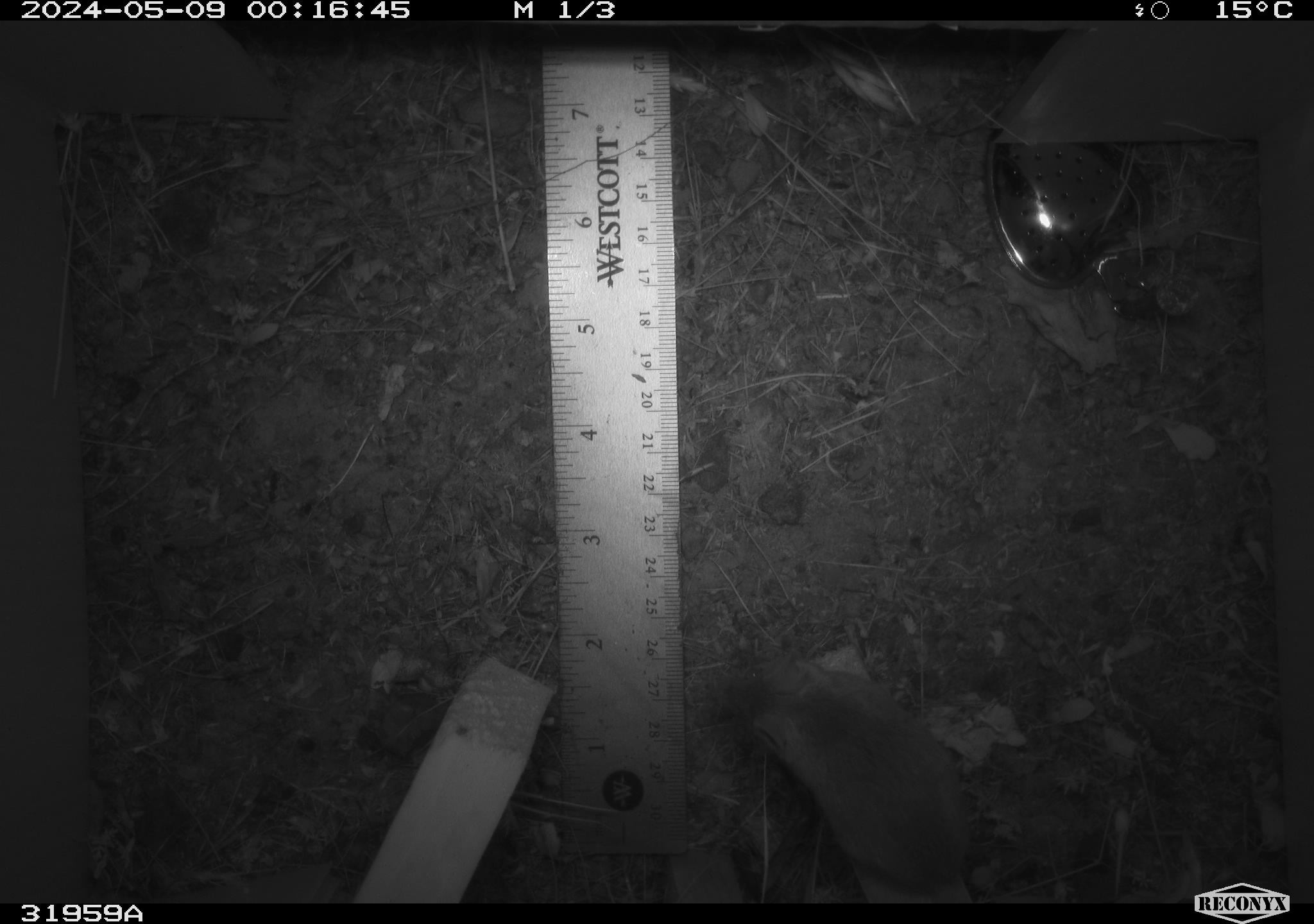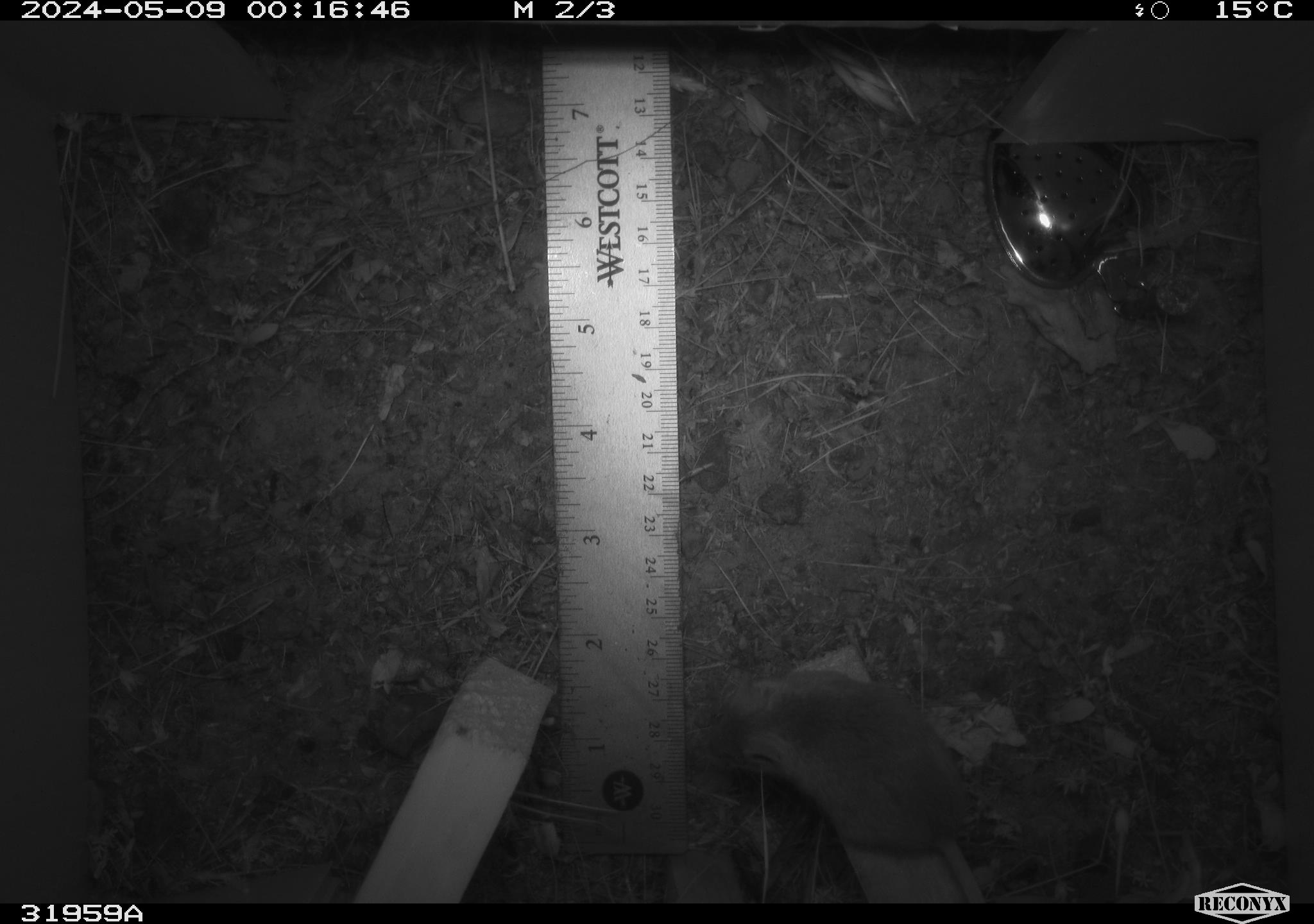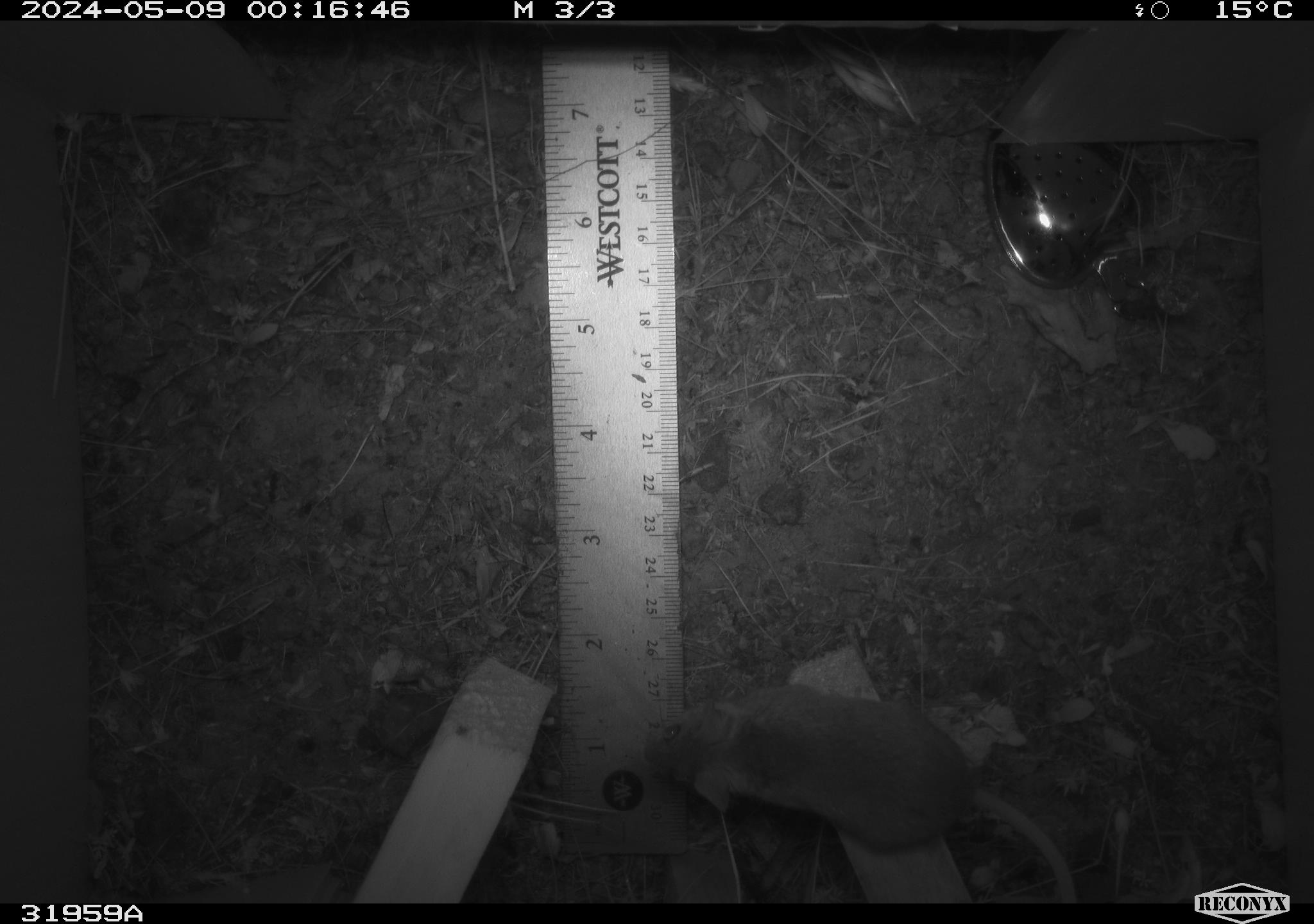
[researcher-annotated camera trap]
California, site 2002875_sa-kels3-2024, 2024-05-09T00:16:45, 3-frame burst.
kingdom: Animalia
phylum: Chordata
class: Mammalia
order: Rodentia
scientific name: Rodentia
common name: mouse species